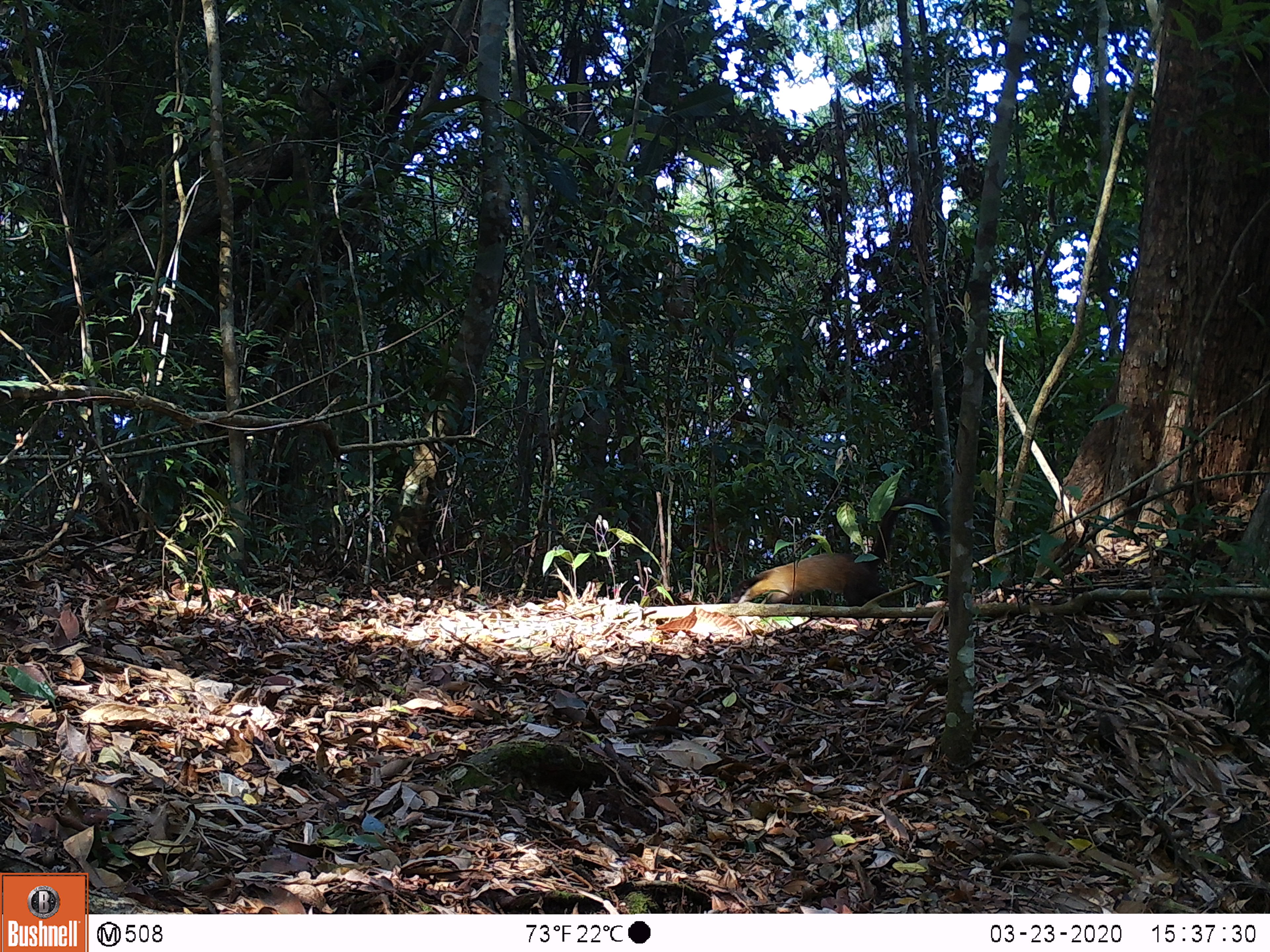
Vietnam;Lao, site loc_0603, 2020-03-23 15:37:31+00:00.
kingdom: Animalia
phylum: Chordata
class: Mammalia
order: Carnivora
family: Mustelidae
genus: Martes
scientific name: Martes flavigula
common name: yellow-throated marten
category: yellow throated marten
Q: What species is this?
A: Yellow throated marten (yellow-throated marten) (Martes flavigula).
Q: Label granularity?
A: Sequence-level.